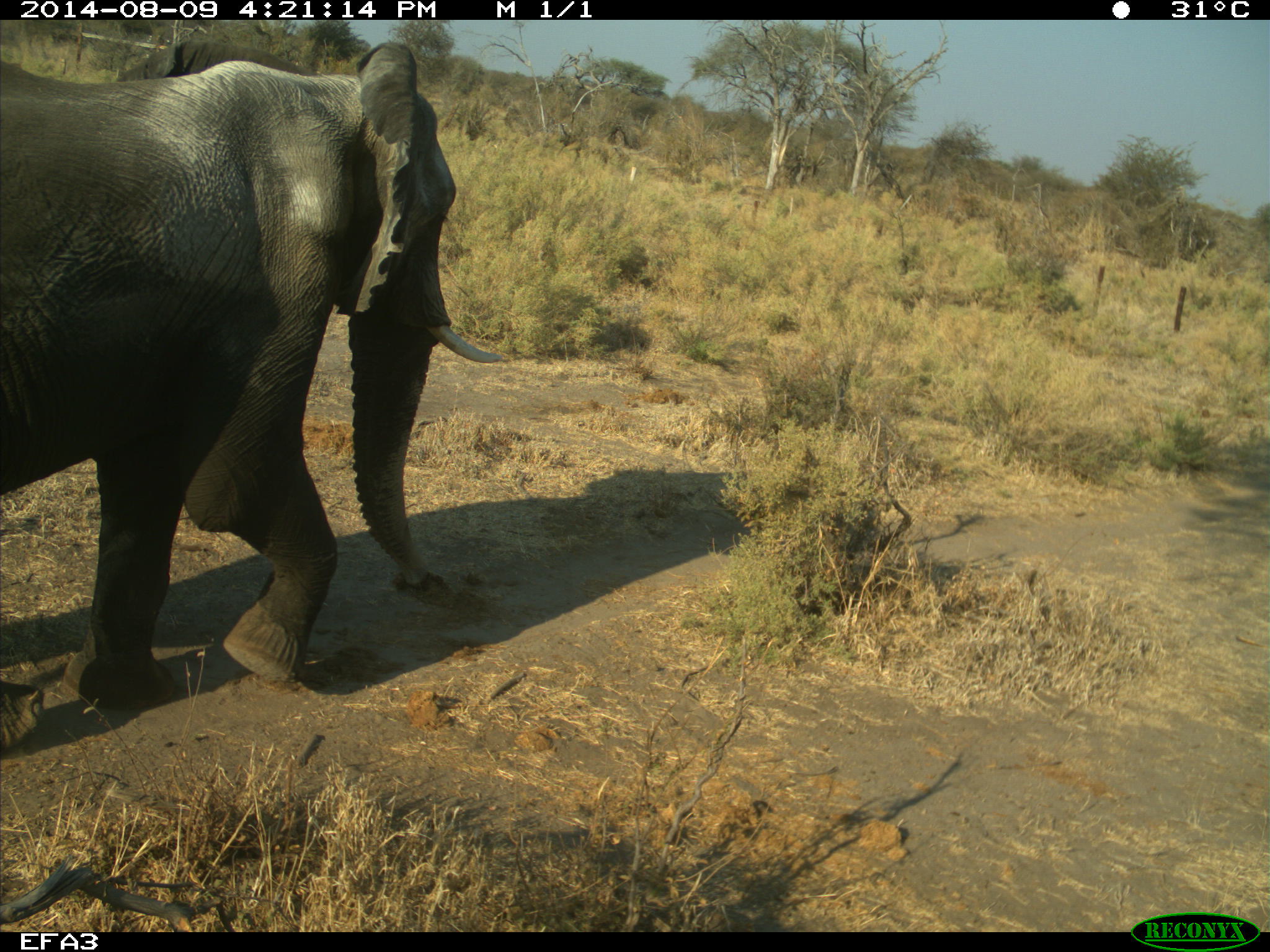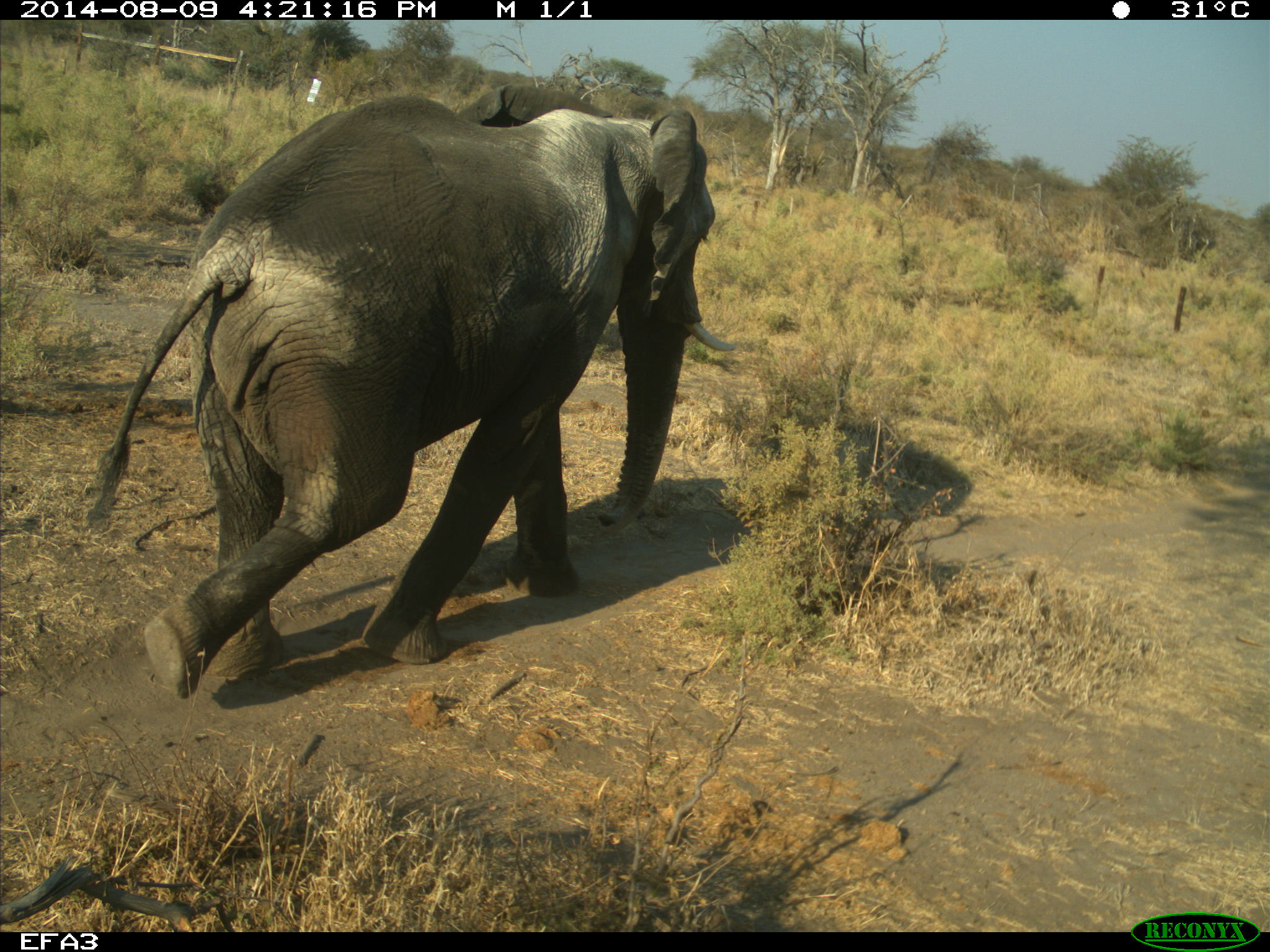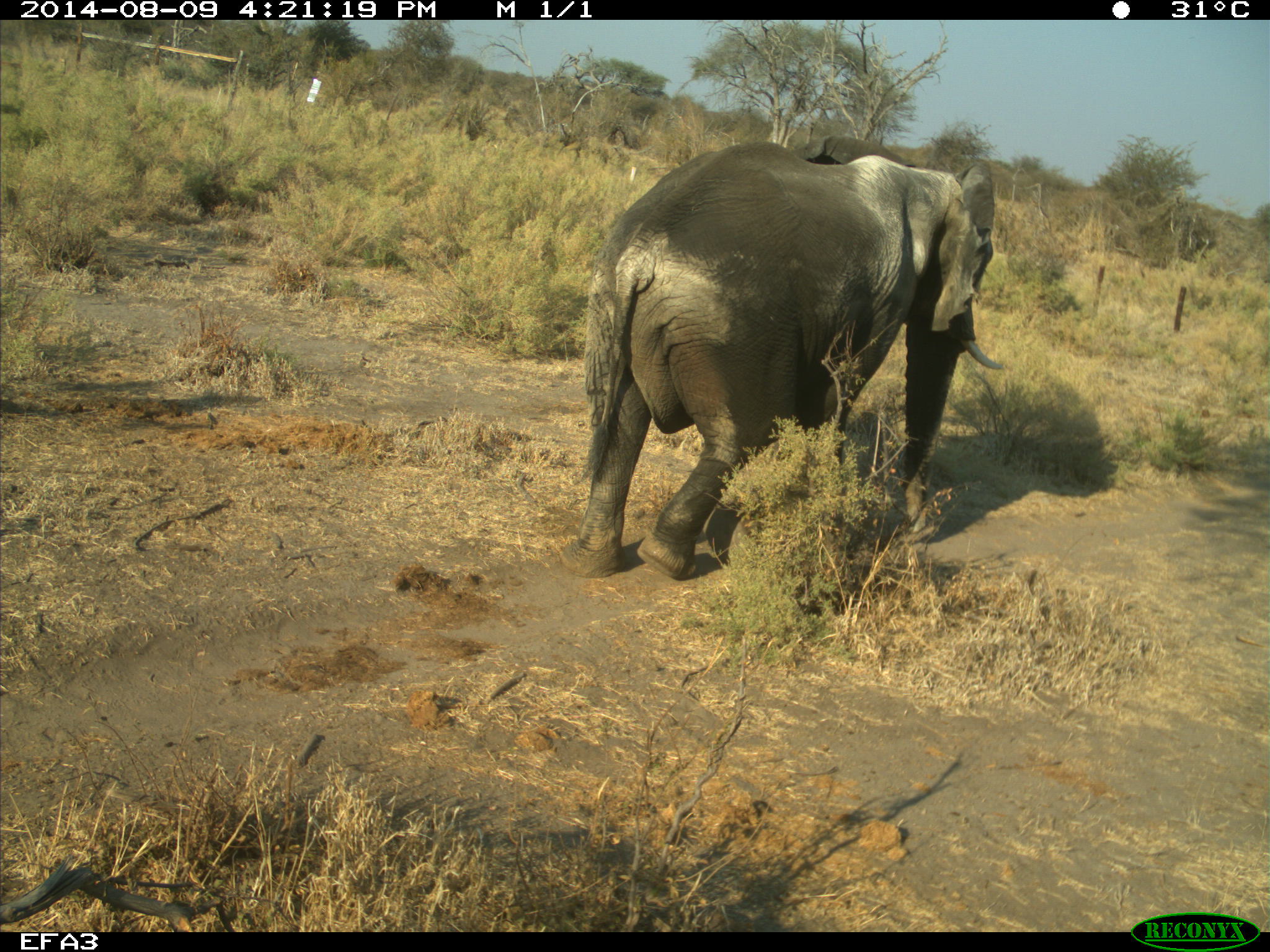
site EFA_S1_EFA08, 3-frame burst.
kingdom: Animalia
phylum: Chordata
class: Mammalia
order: Proboscidea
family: Elephantidae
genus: Loxodonta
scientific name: Loxodonta africana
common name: african bush elephant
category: elephant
Elephant (african bush elephant) (Loxodonta africana), count 1. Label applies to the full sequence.